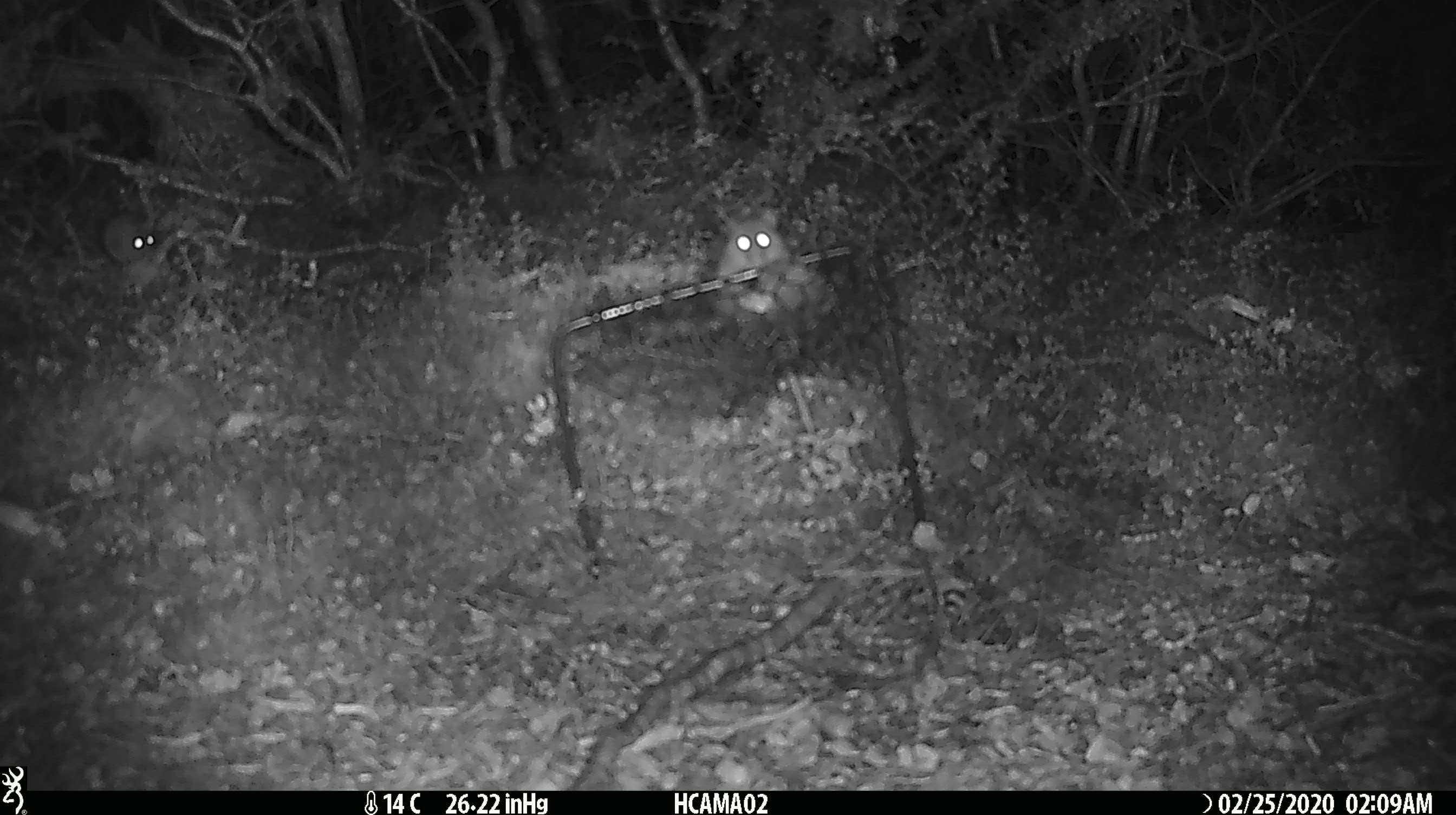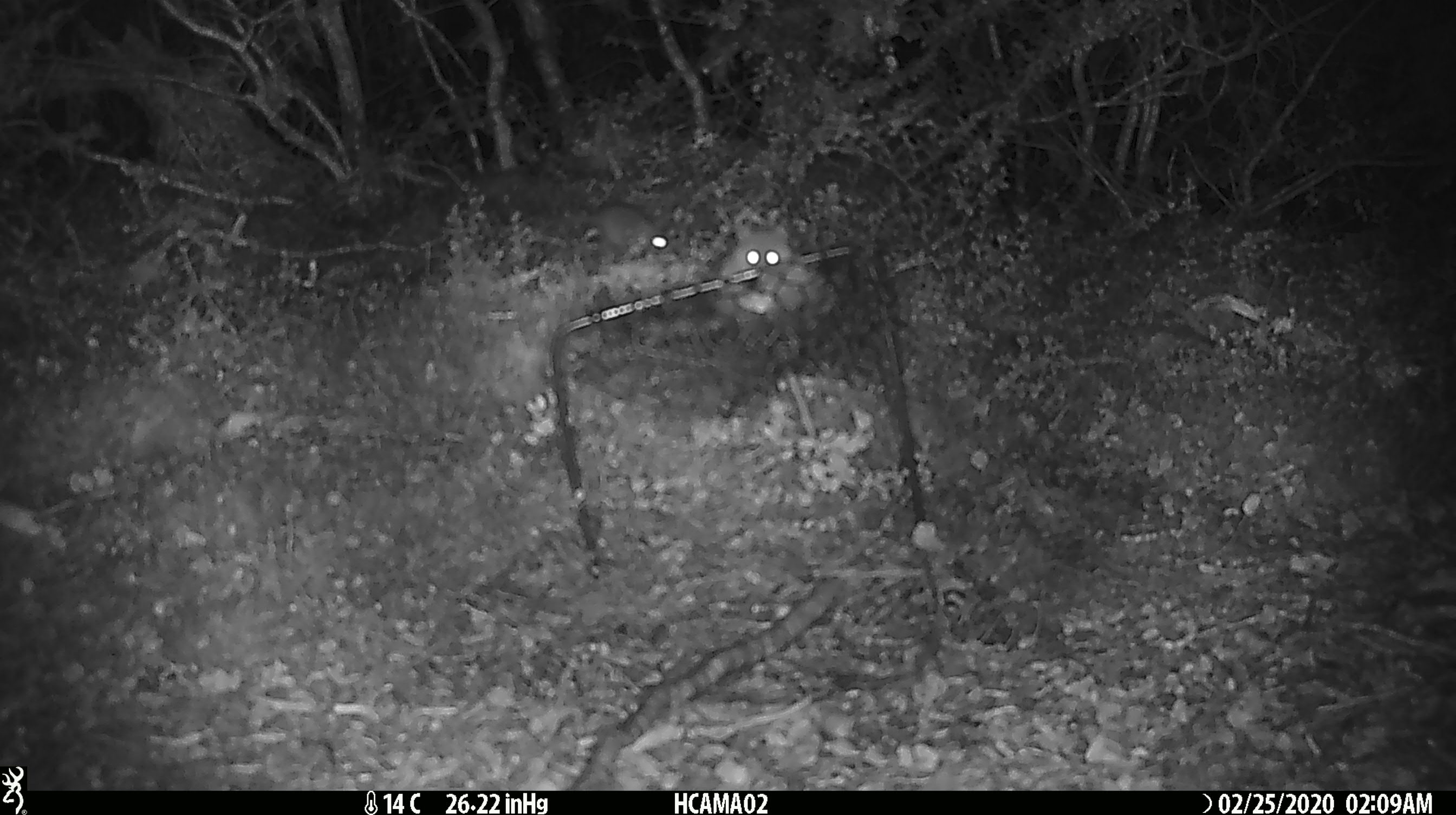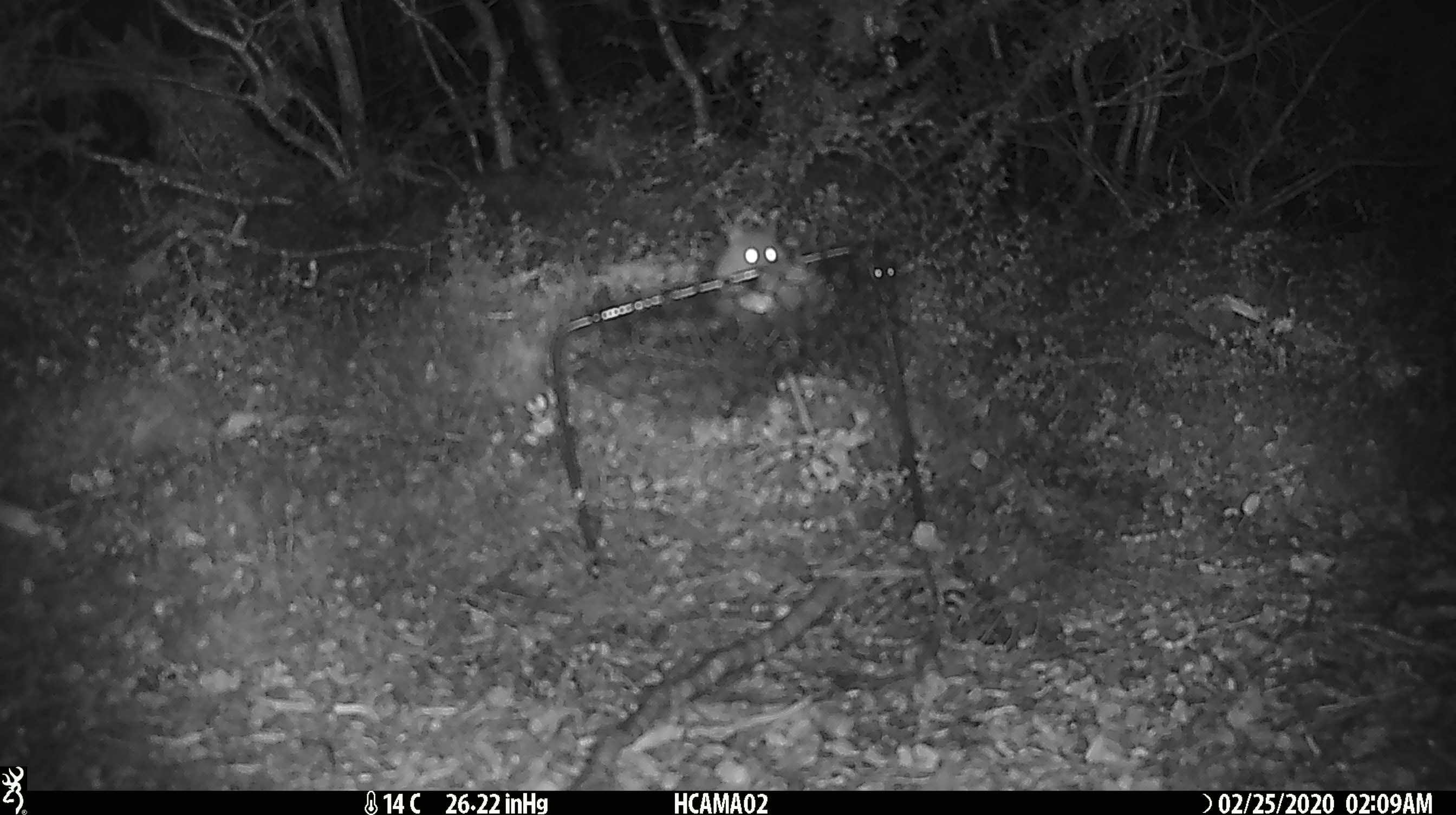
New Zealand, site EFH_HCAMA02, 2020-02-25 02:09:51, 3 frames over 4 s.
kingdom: Animalia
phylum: Chordata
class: Mammalia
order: Rodentia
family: Muridae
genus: Mus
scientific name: Mus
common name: mouse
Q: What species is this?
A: Mouse (Mus).